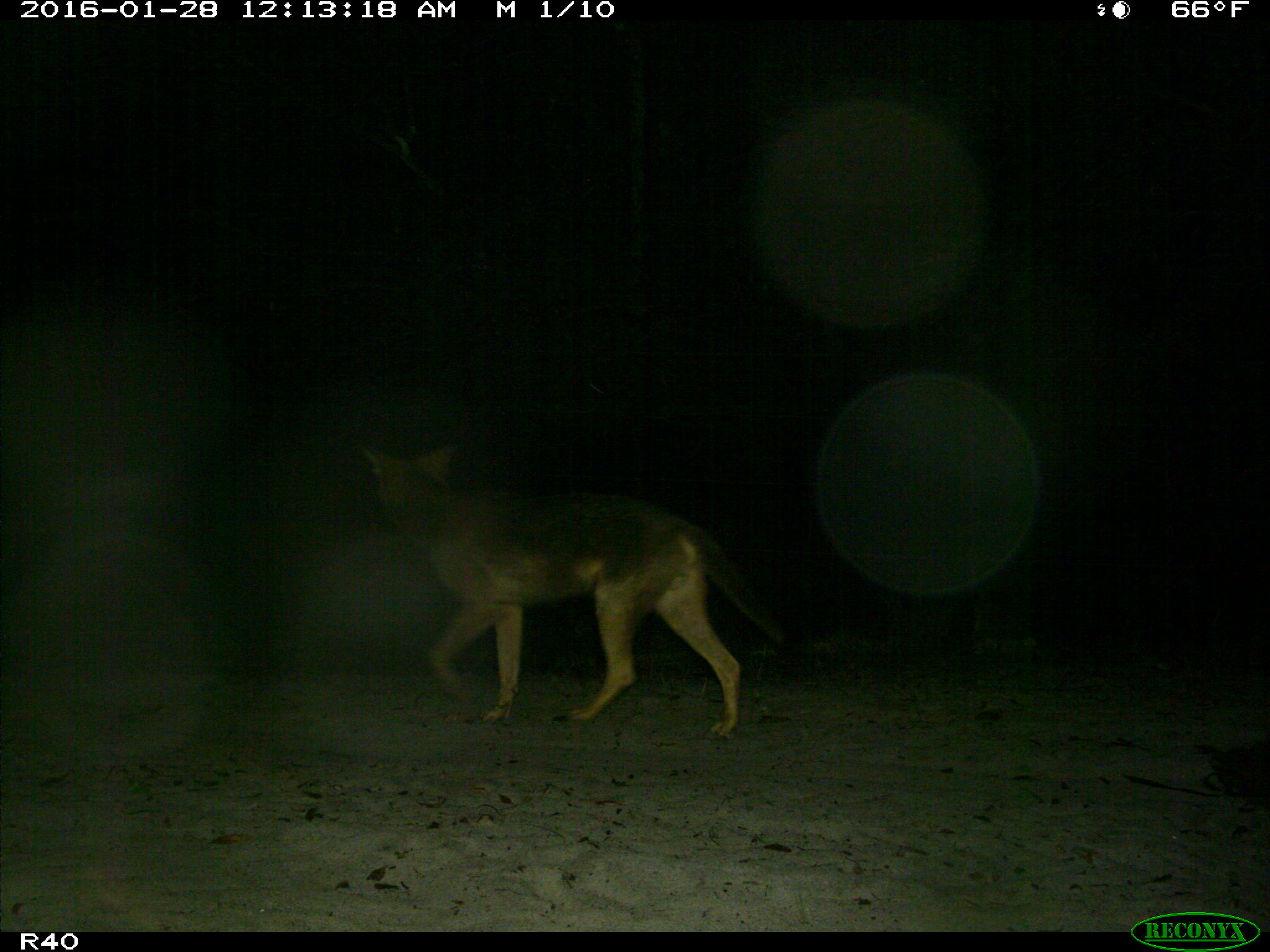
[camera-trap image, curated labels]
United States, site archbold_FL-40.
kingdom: Animalia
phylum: Chordata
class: Mammalia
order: Carnivora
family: Felidae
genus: Lynx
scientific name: Lynx rufus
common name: bobcat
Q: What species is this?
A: Lynx rufus (bobcat).